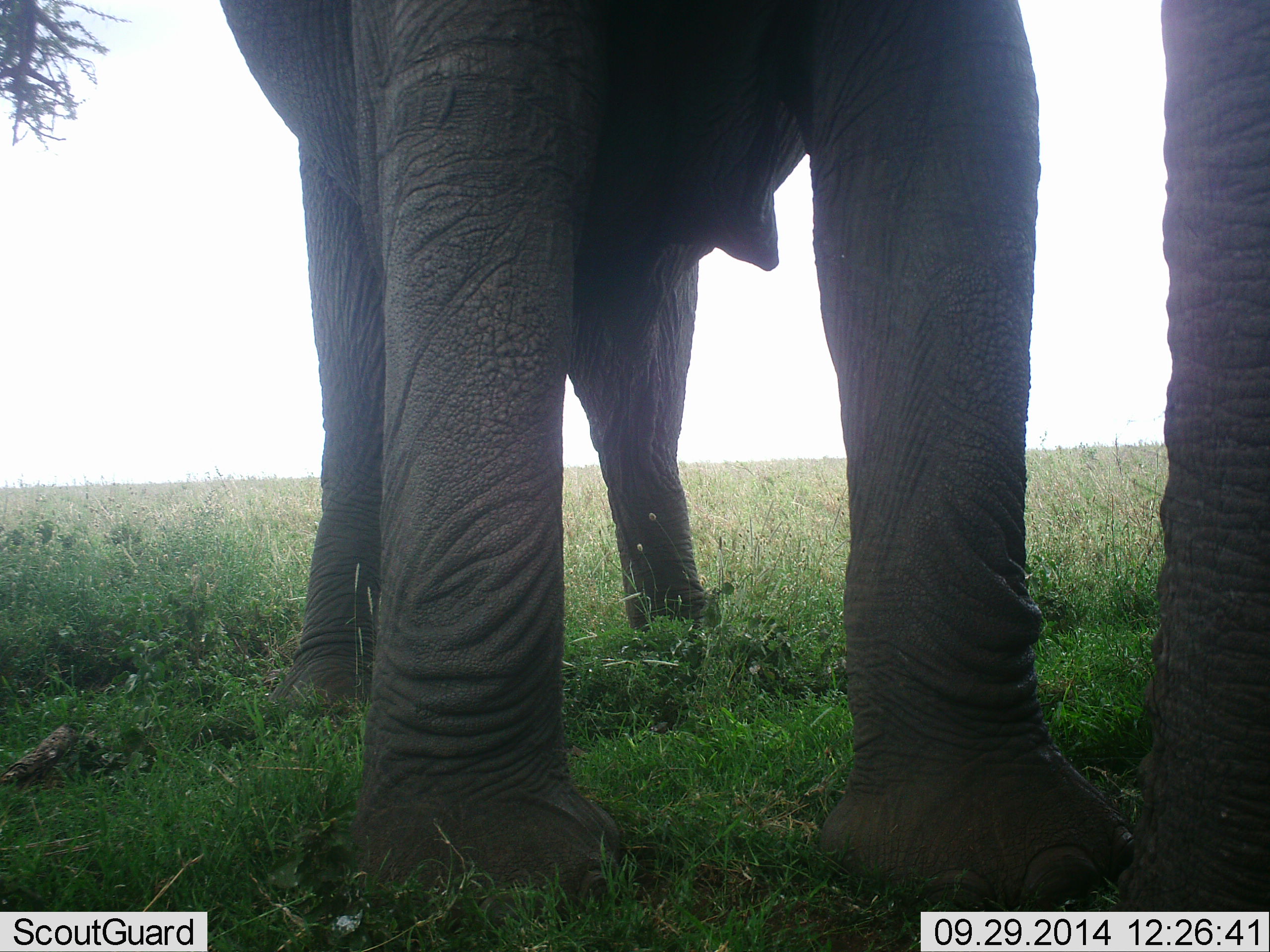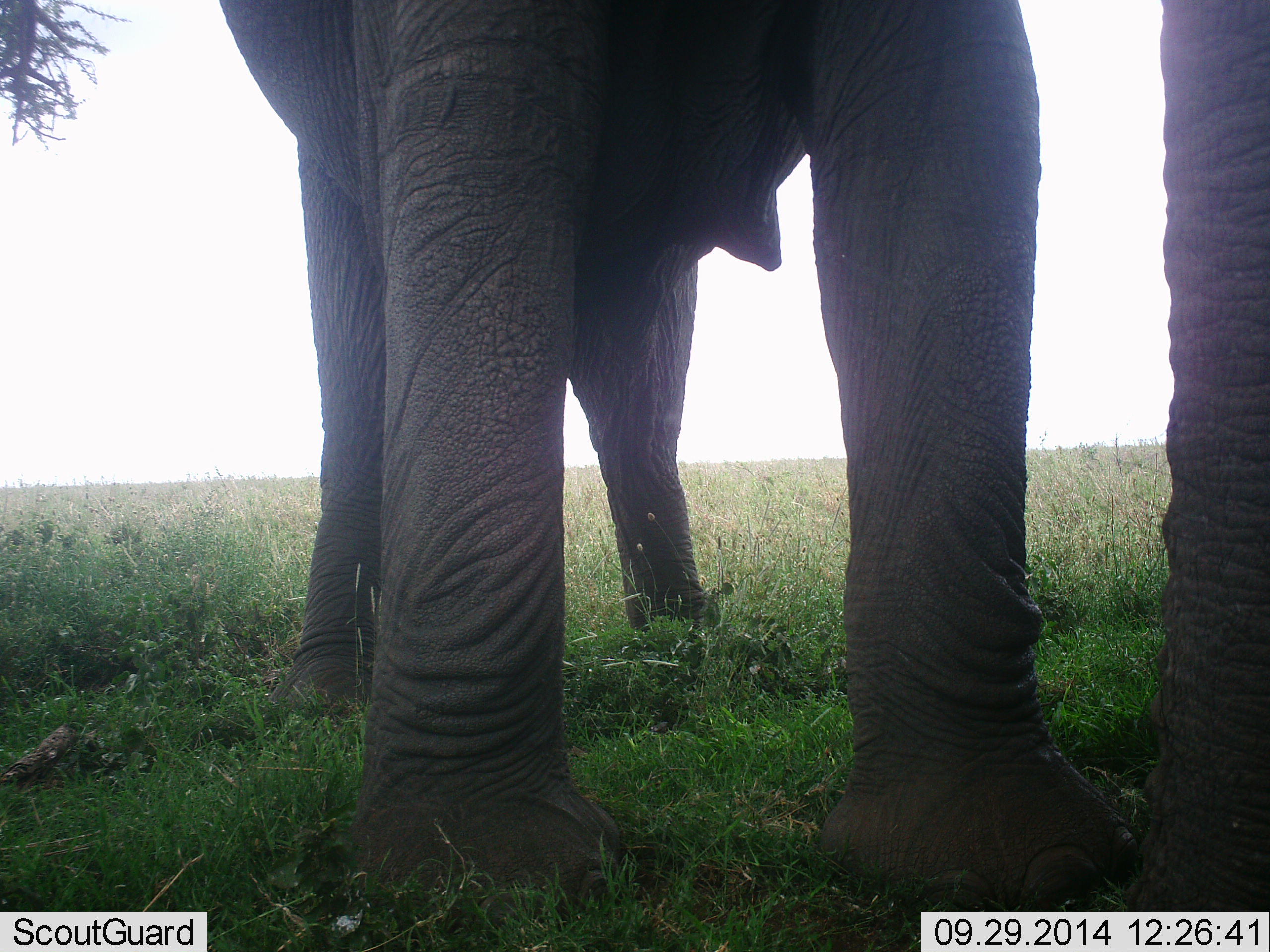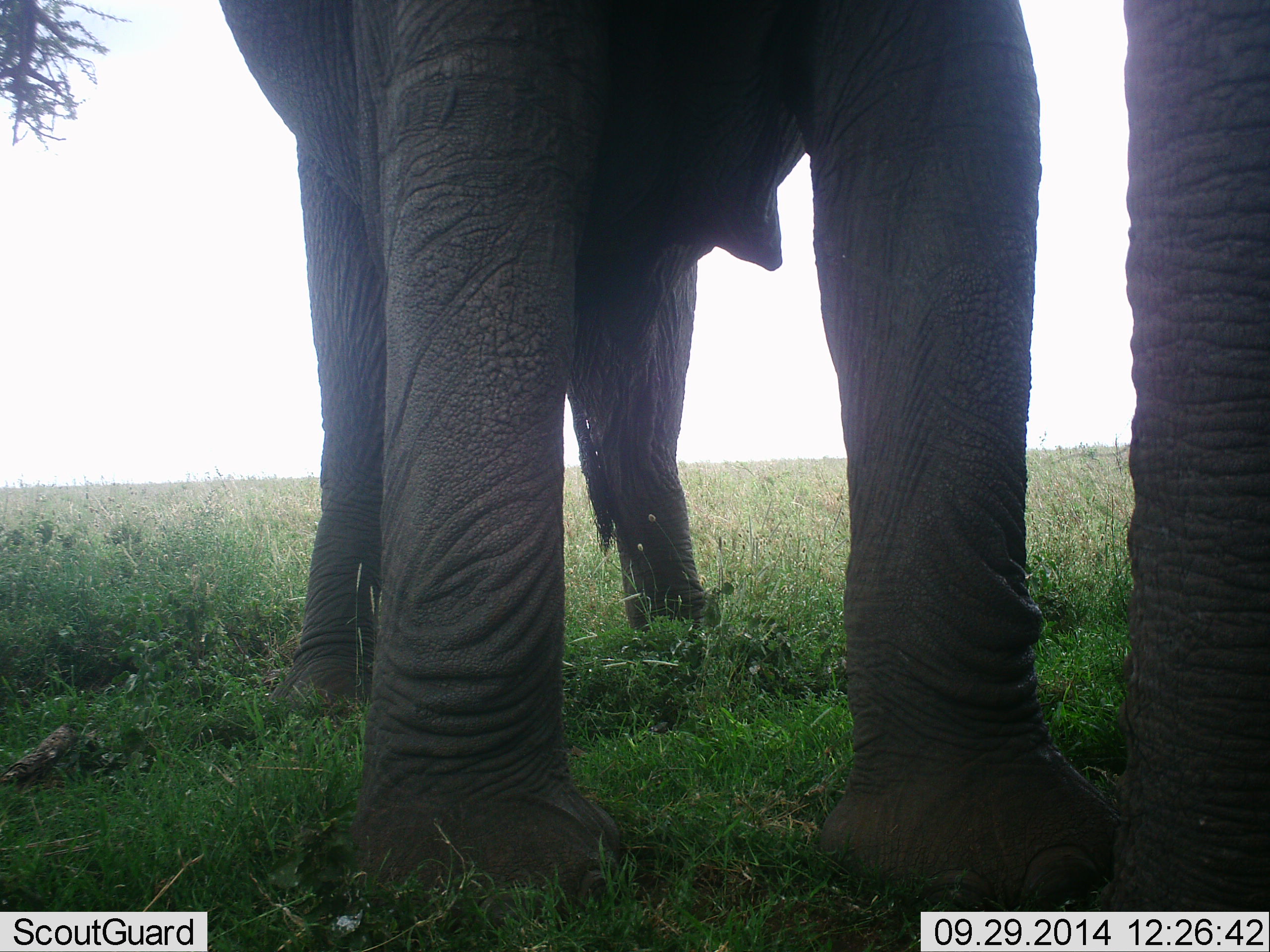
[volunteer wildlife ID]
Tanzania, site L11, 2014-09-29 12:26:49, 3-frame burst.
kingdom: Animalia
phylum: Chordata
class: Mammalia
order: Proboscidea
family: Elephantidae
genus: Loxodonta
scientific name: Loxodonta africana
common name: african bush elephant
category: elephant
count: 1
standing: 100%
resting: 0%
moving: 0%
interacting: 0%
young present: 0%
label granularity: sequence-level